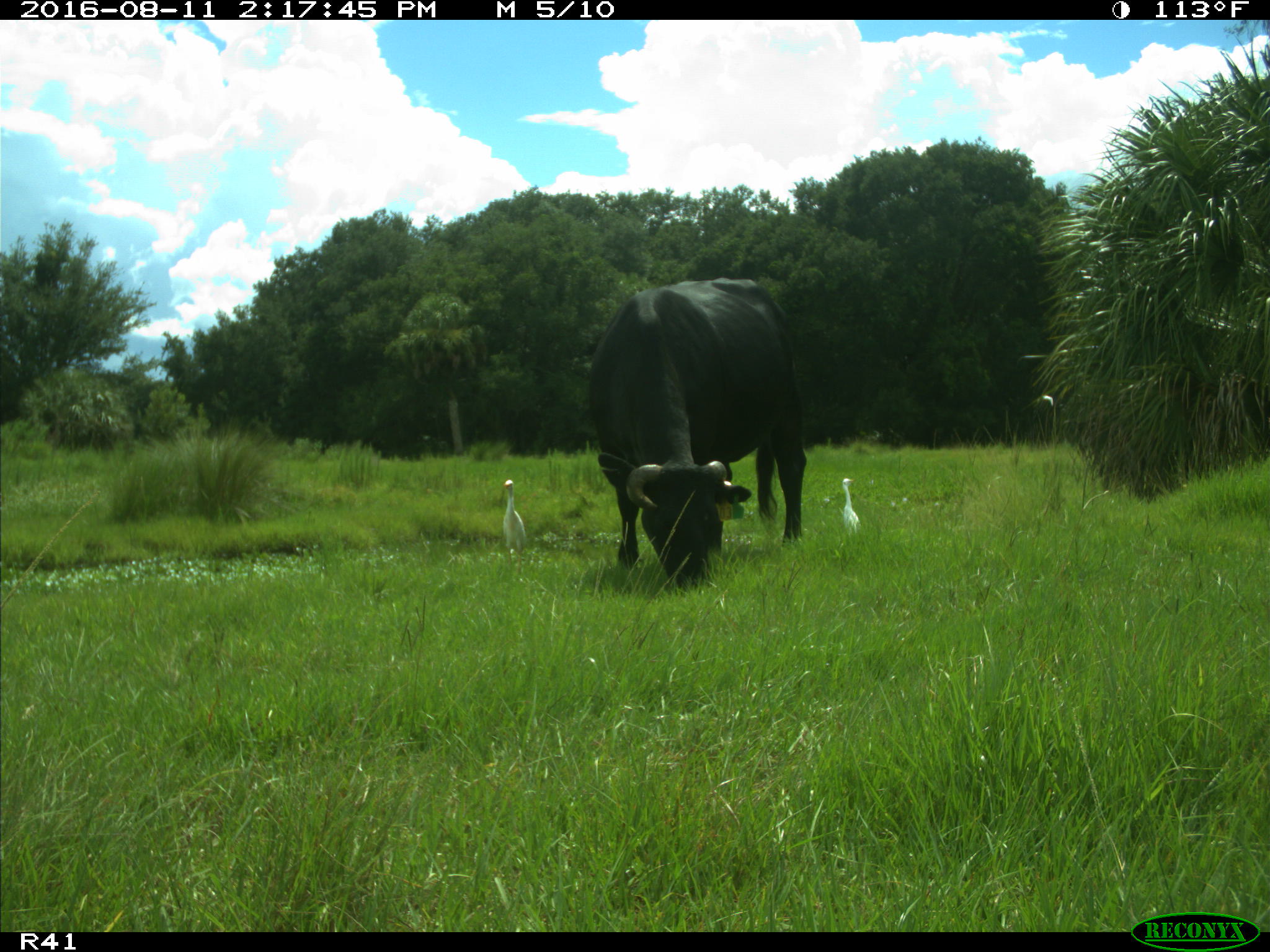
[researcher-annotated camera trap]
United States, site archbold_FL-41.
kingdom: Animalia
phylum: Chordata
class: Mammalia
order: Artiodactyla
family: Bovidae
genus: Bos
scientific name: Bos taurus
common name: domestic cow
Bos taurus (domestic cow).